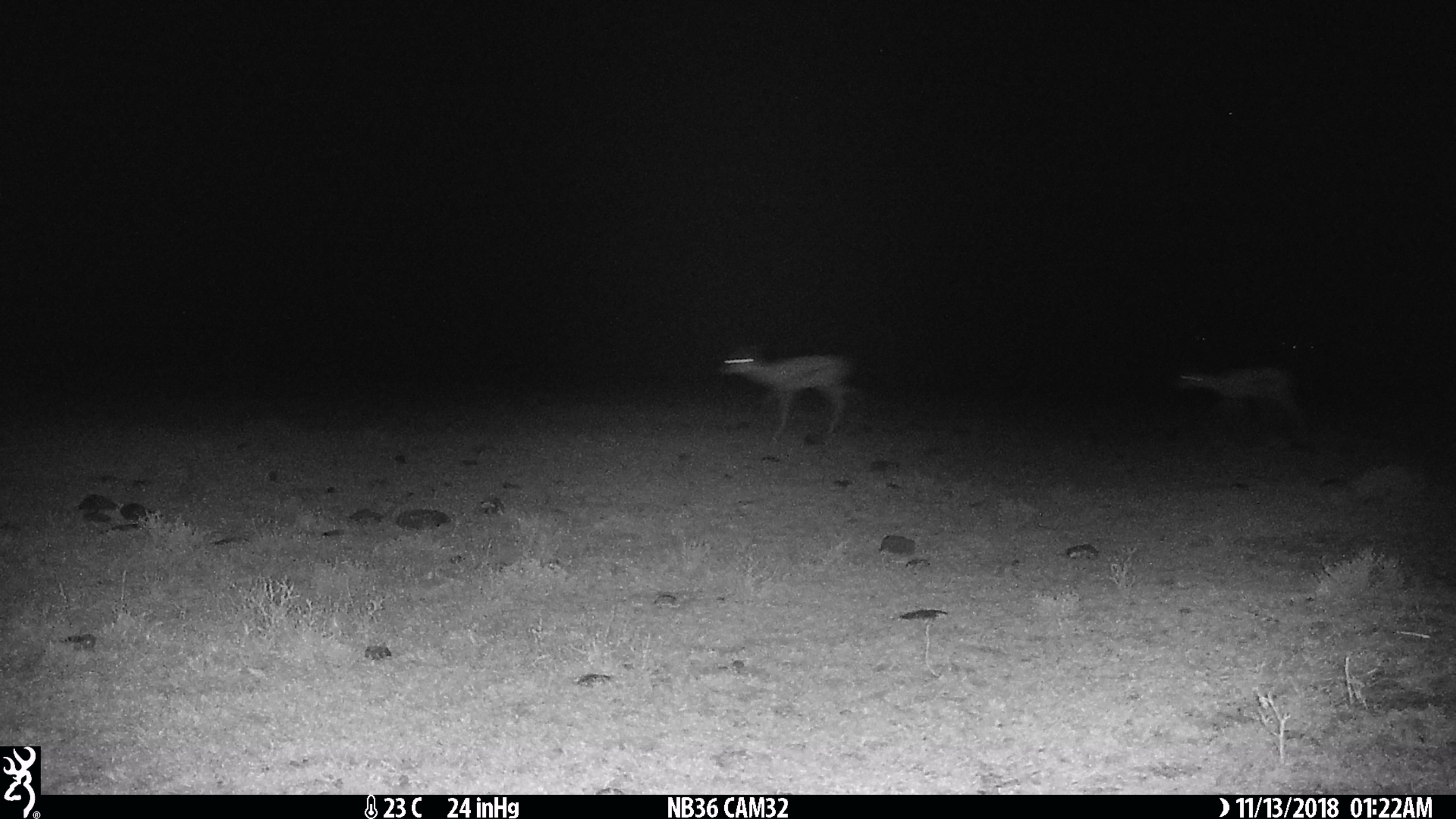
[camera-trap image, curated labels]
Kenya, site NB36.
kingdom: Animalia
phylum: Chordata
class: Mammalia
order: Artiodactyla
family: Bovidae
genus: Nanger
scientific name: Nanger granti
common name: grant's gazelle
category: gazelle grants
Gazelle grants (grant's gazelle) (Nanger granti).